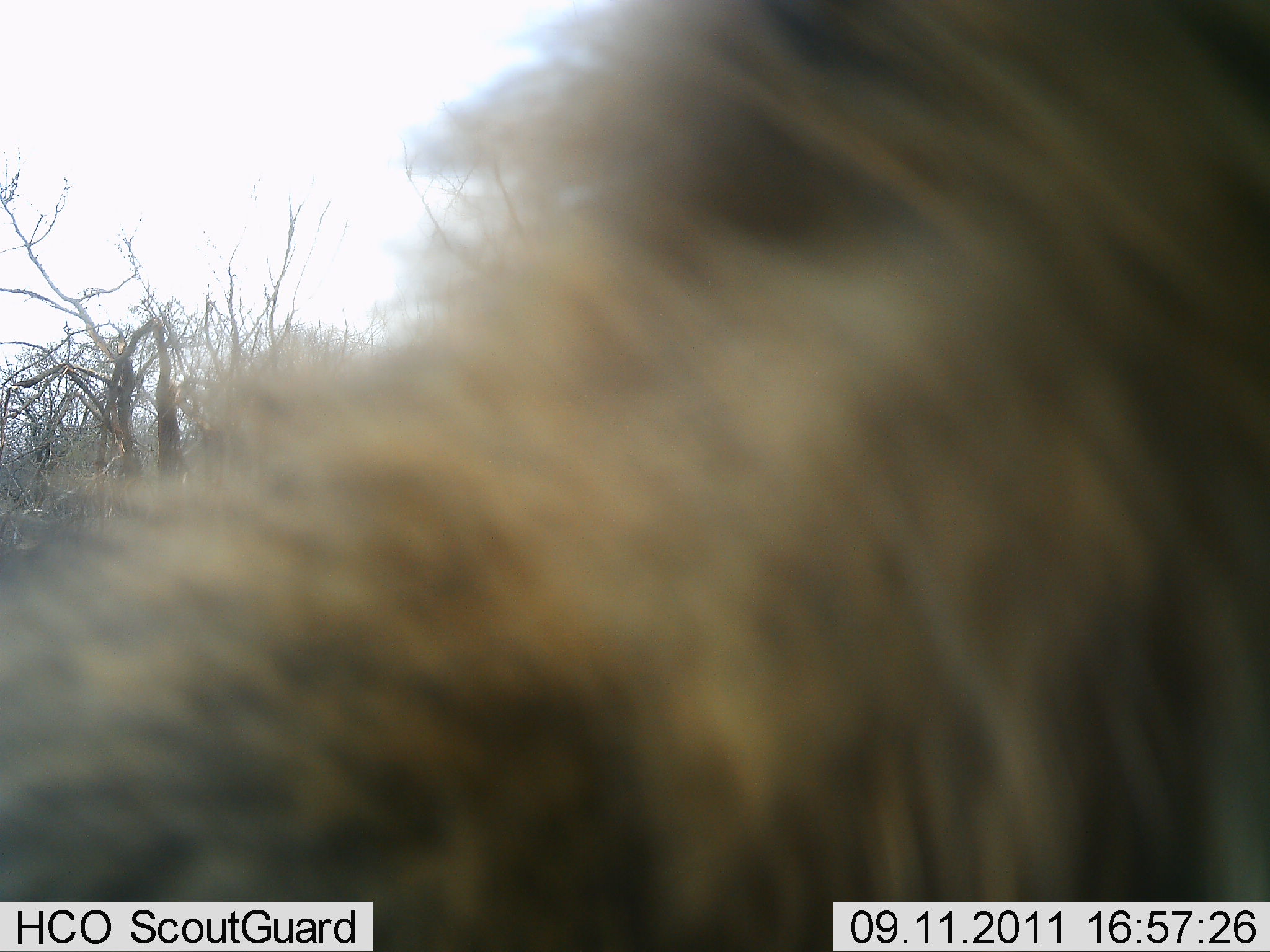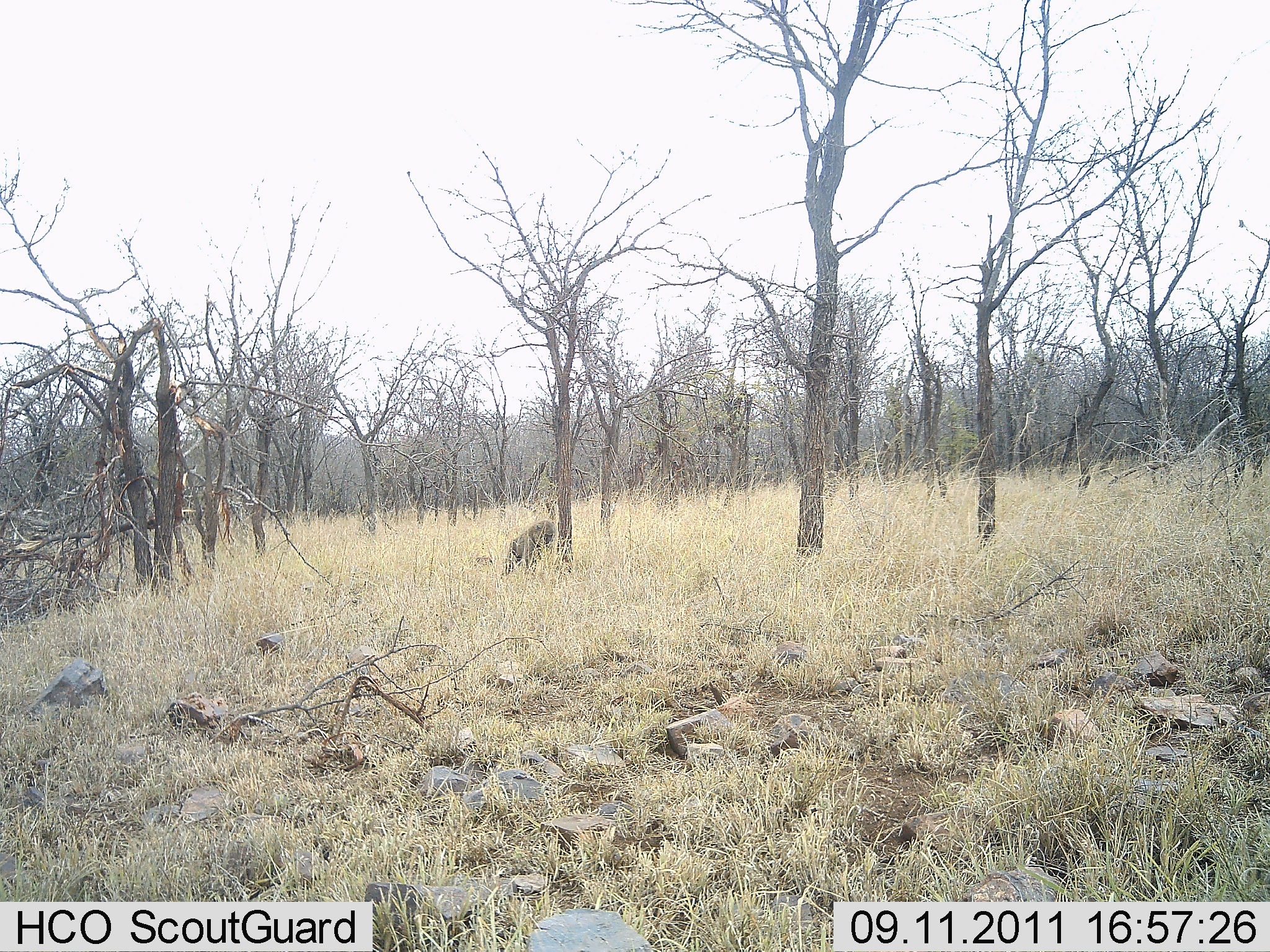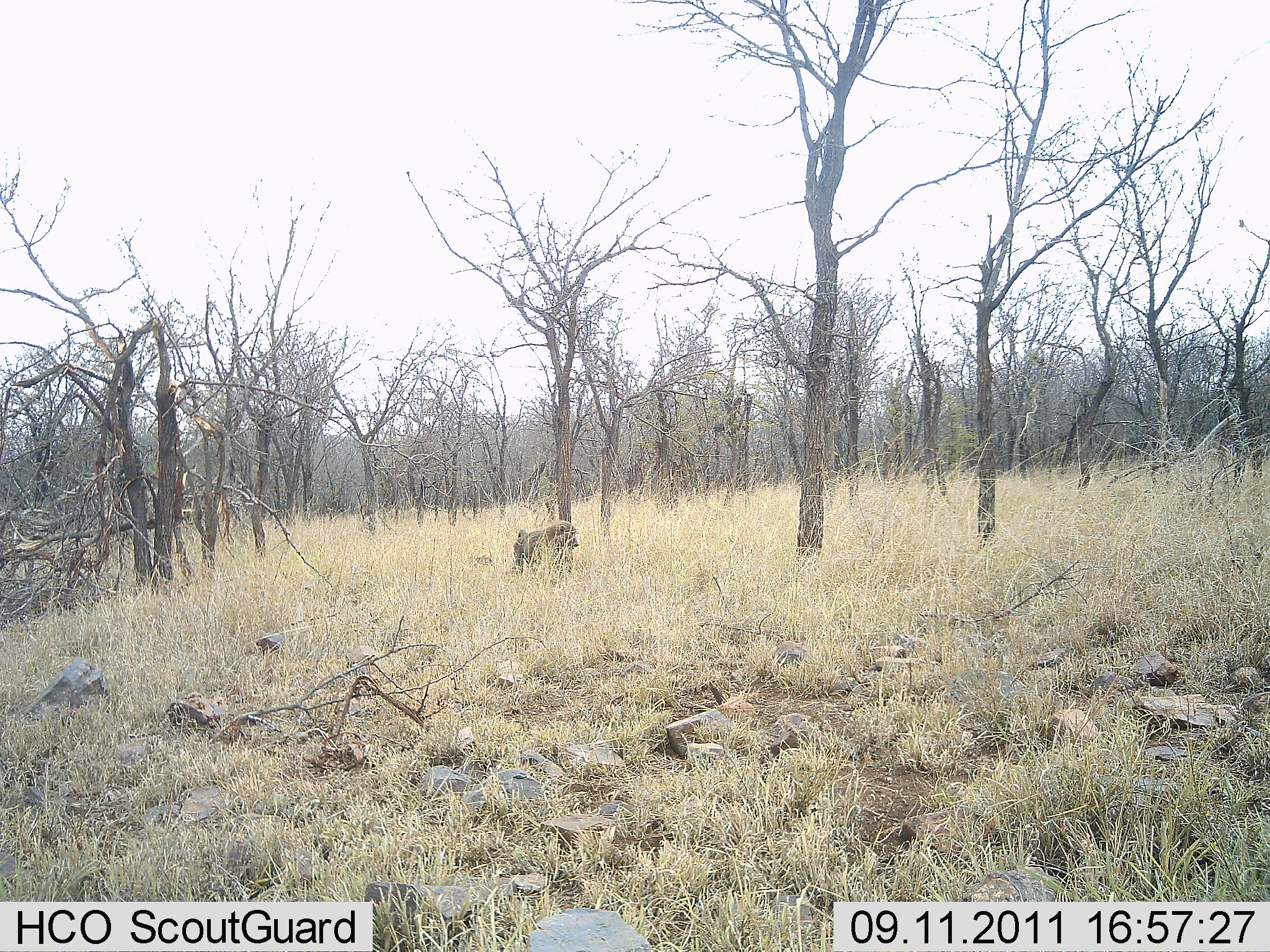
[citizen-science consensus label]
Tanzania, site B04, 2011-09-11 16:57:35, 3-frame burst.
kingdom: Animalia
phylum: Chordata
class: Mammalia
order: Primates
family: Cercopithecidae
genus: Papio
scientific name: Papio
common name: baboon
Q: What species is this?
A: Baboon (Papio).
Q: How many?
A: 2.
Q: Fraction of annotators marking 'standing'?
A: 8%.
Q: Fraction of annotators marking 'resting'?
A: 0%.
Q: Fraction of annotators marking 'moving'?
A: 100%.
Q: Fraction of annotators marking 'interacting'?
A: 8%.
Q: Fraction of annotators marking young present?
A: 0%.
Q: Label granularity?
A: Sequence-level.